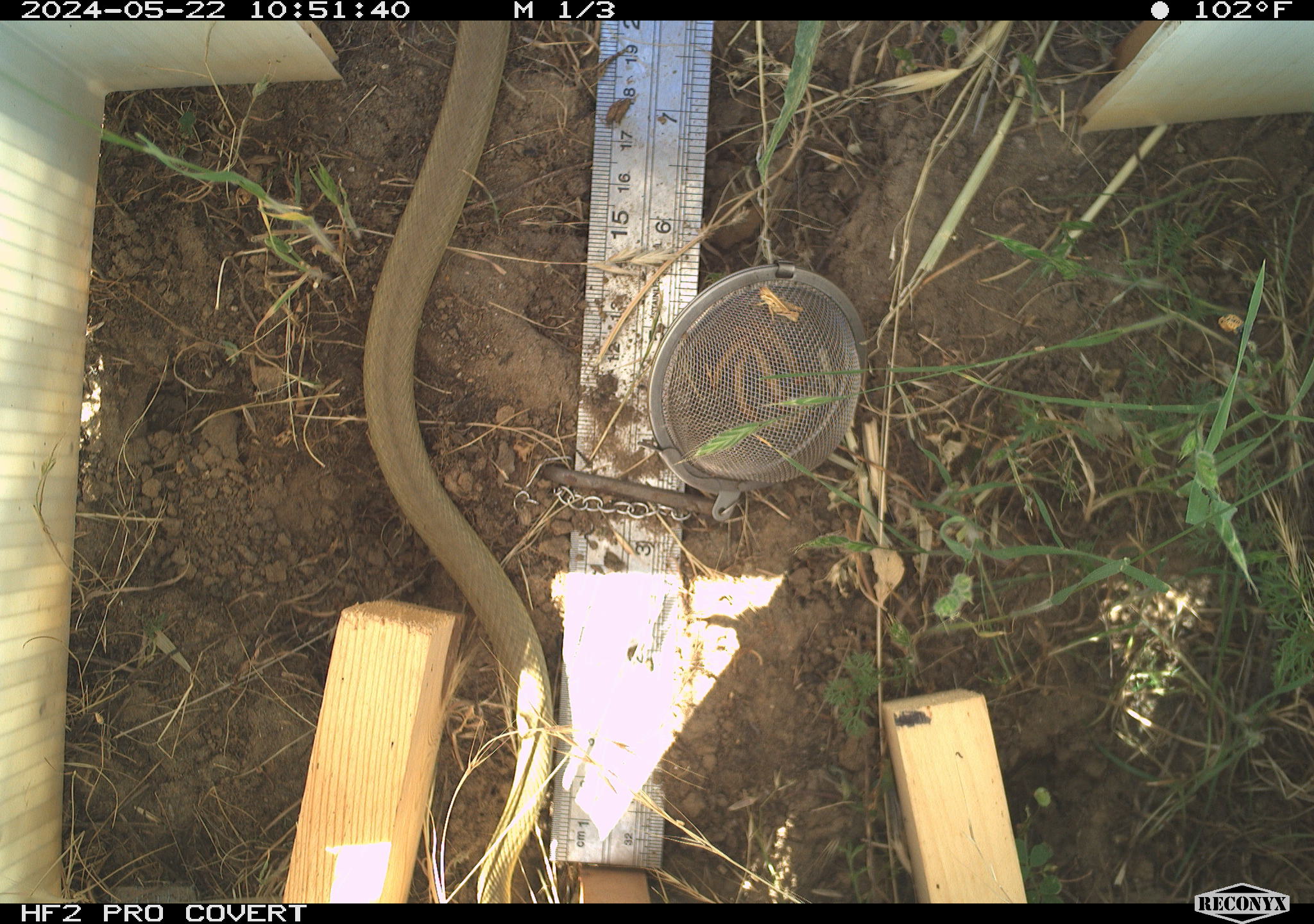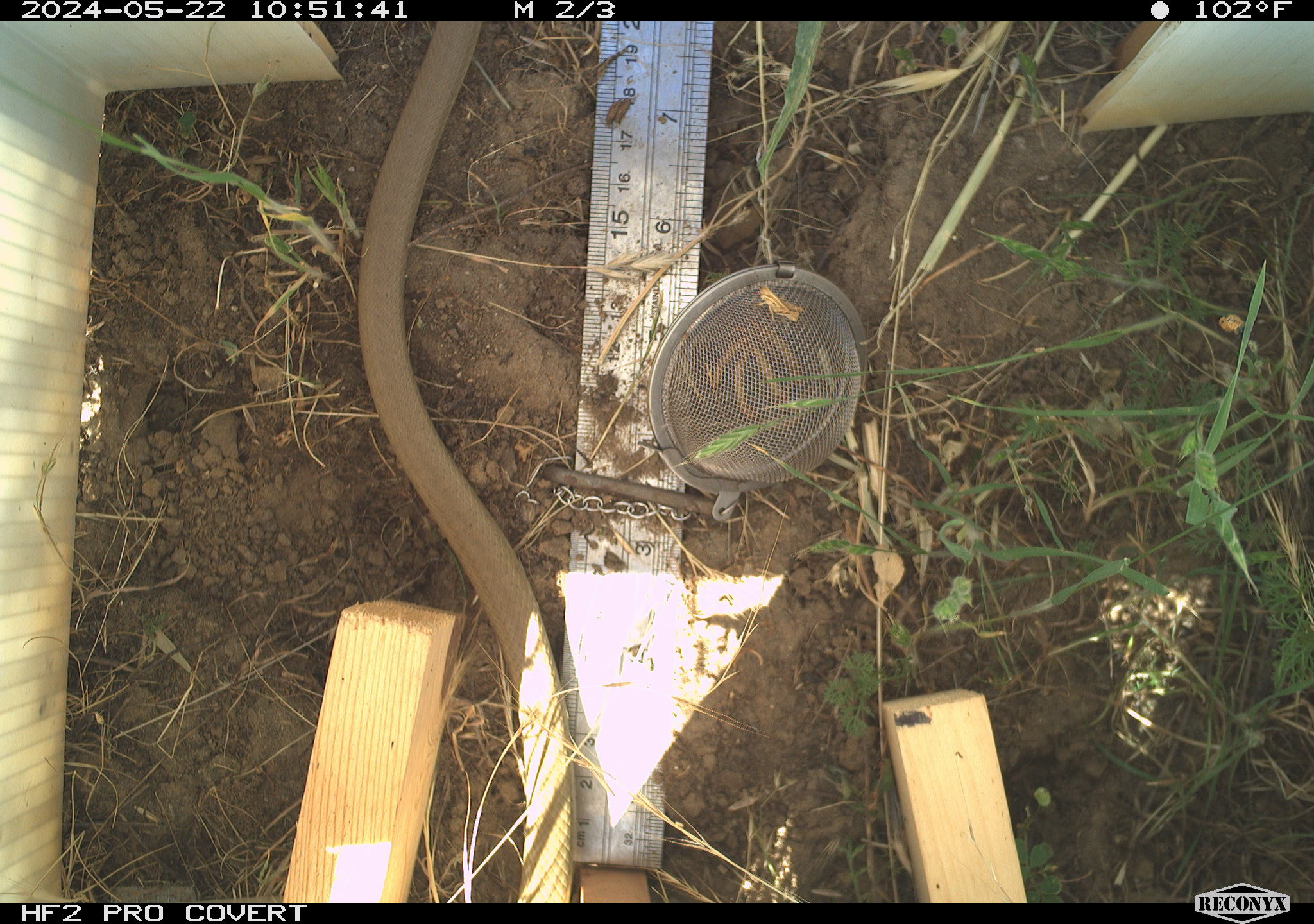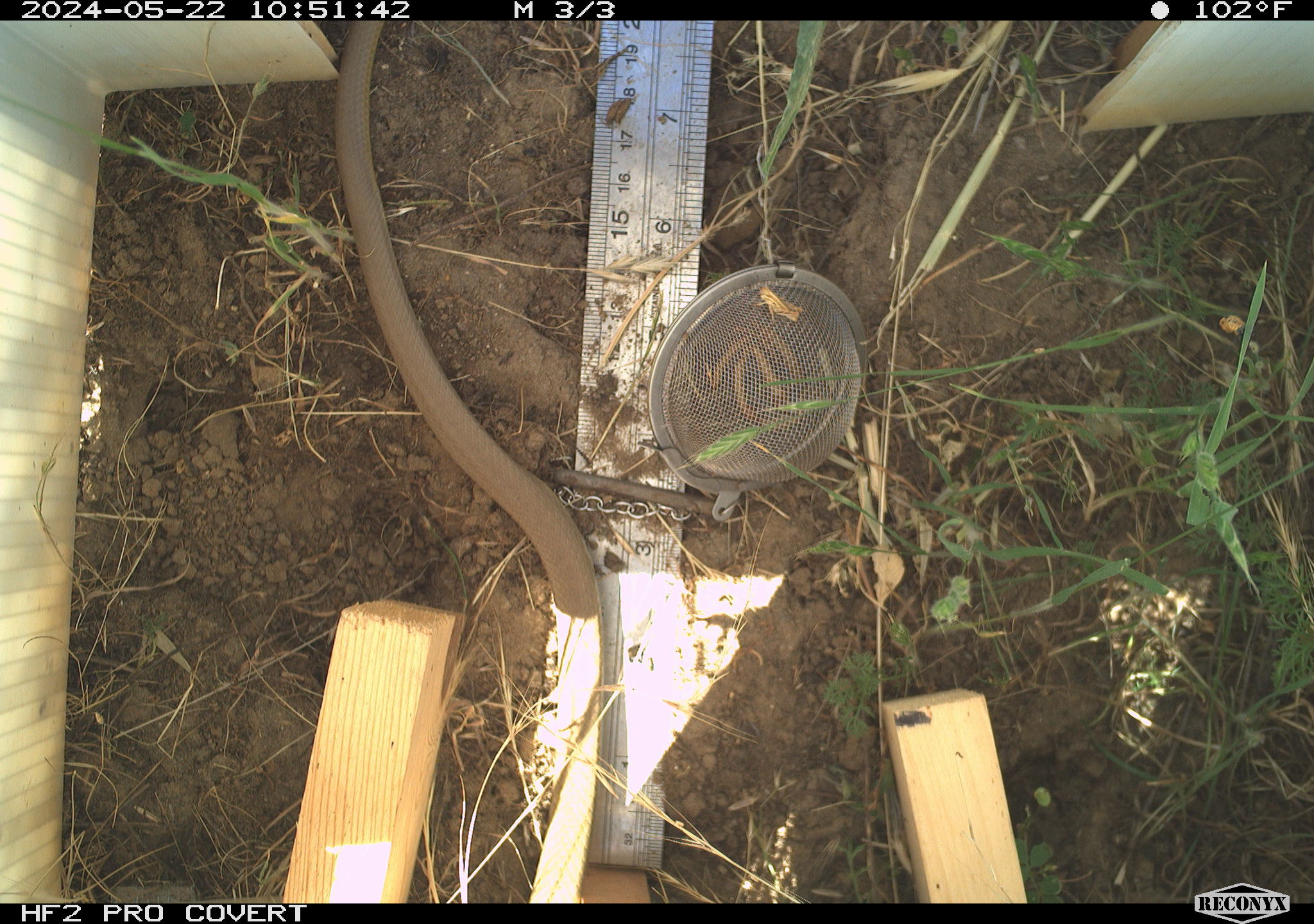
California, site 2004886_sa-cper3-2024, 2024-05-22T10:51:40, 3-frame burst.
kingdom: Animalia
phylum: Chordata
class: Reptilia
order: Squamata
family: Colubridae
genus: Coluber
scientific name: Coluber constrictor mormon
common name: western yellow-bellied racer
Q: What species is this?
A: Western yellow-bellied racer (Coluber constrictor mormon).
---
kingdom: Animalia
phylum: Chordata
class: Reptilia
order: Squamata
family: Colubridae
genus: Coluber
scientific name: Coluber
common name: north american racers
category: coluber species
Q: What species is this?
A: Coluber species (north american racers) (Coluber).